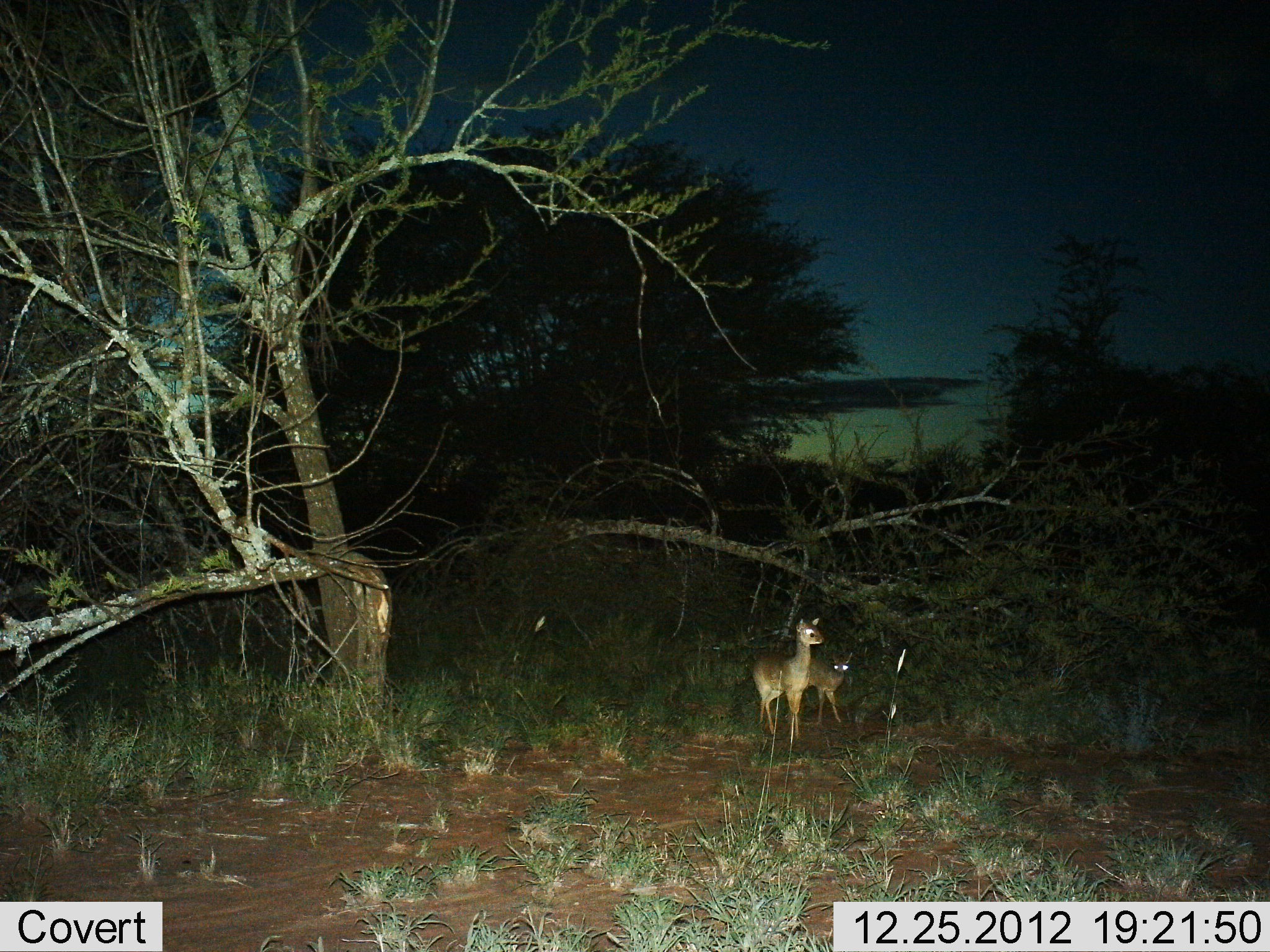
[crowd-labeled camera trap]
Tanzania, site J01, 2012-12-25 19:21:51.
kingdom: Animalia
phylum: Chordata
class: Mammalia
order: Artiodactyla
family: Bovidae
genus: Madoqua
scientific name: Madoqua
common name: dikdik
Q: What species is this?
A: Dikdik (Madoqua).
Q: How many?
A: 2.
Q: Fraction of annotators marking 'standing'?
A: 97%.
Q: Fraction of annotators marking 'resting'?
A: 0%.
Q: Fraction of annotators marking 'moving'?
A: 3%.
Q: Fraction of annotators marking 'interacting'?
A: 0%.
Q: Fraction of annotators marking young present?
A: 18%.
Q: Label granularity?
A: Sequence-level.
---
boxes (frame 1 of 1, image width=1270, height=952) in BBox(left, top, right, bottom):
animal: BBox(749, 614, 823, 743); BBox(808, 650, 860, 723)